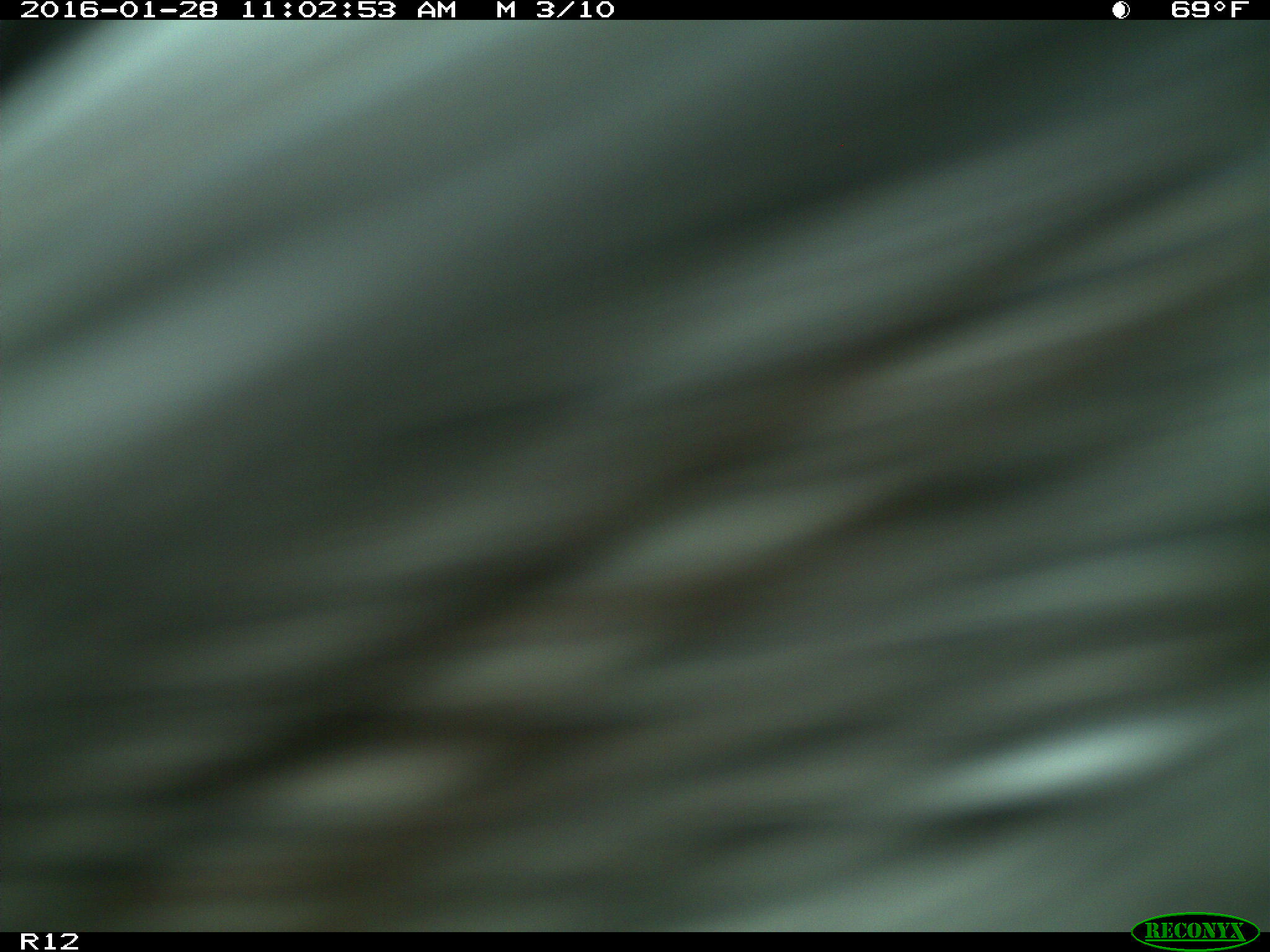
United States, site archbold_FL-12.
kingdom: Animalia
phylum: Chordata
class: Mammalia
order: Artiodactyla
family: Bovidae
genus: Bos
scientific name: Bos taurus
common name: domestic cow